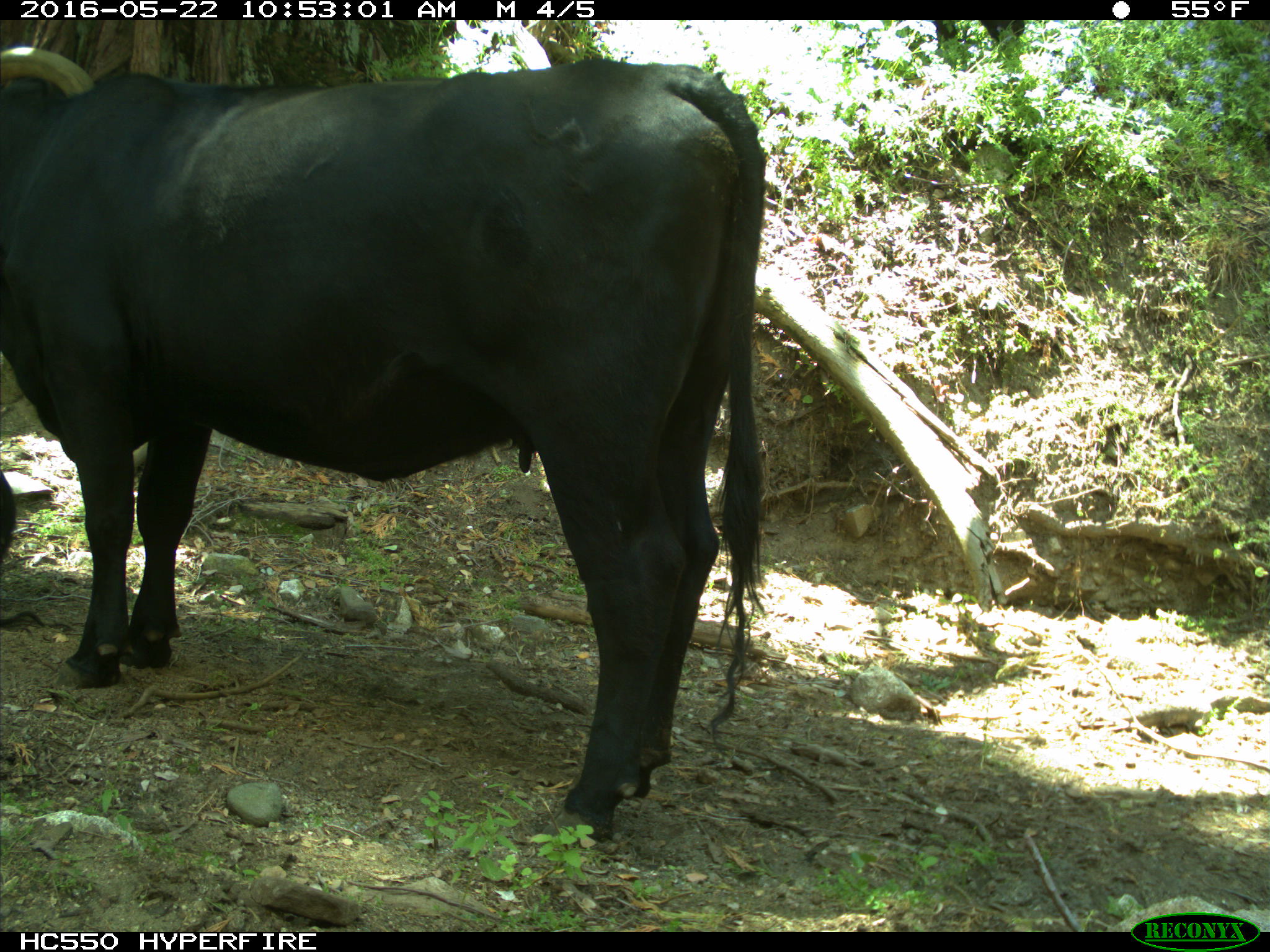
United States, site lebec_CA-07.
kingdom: Animalia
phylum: Chordata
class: Mammalia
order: Artiodactyla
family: Bovidae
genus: Bos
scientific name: Bos taurus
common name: domestic cow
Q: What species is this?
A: Bos taurus (domestic cow).